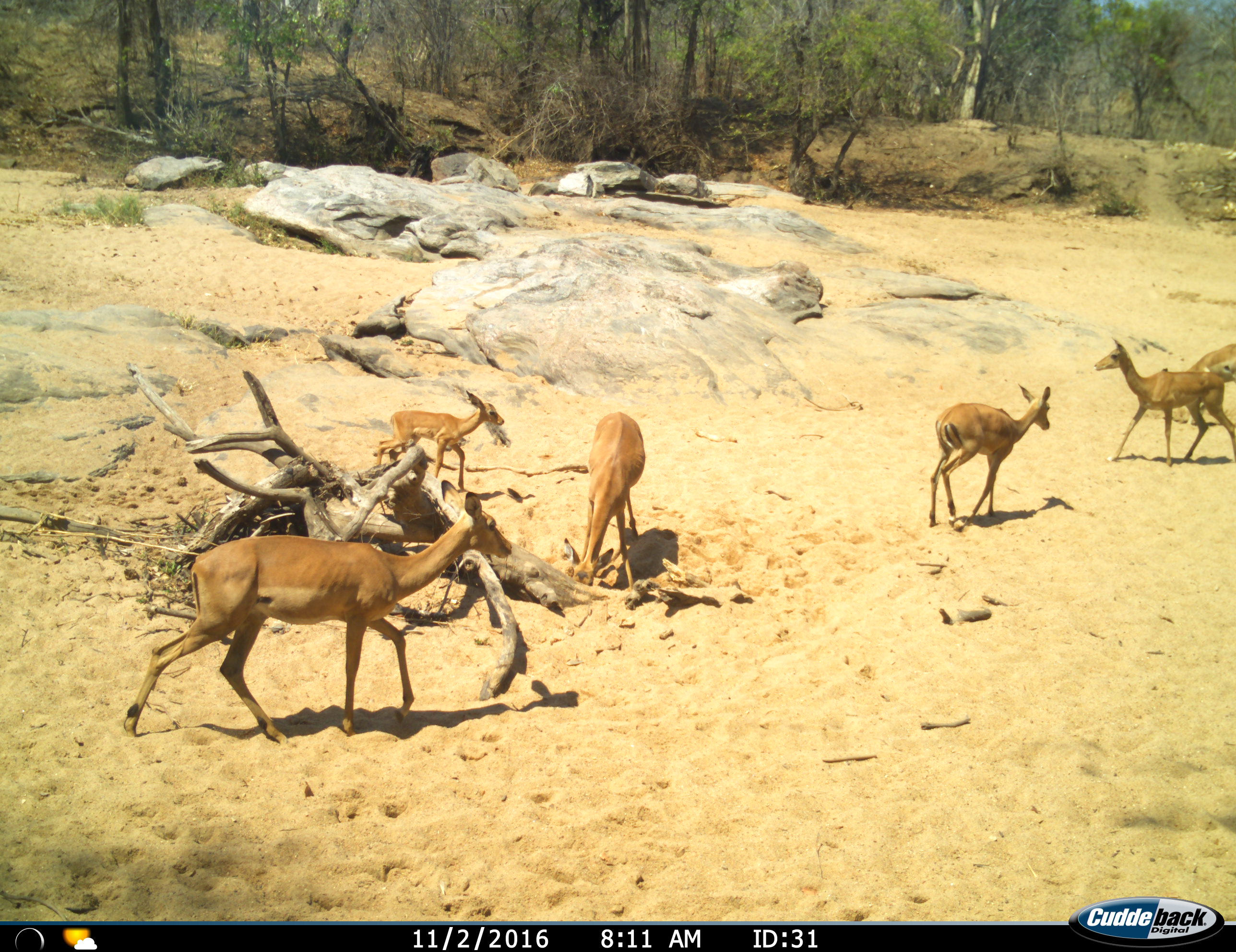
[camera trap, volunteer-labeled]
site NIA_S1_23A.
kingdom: Animalia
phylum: Chordata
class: Mammalia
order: Artiodactyla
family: Bovidae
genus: Aepyceros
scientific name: Aepyceros melampus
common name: impala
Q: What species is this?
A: Impala (Aepyceros melampus).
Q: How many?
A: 6.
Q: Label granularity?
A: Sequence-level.